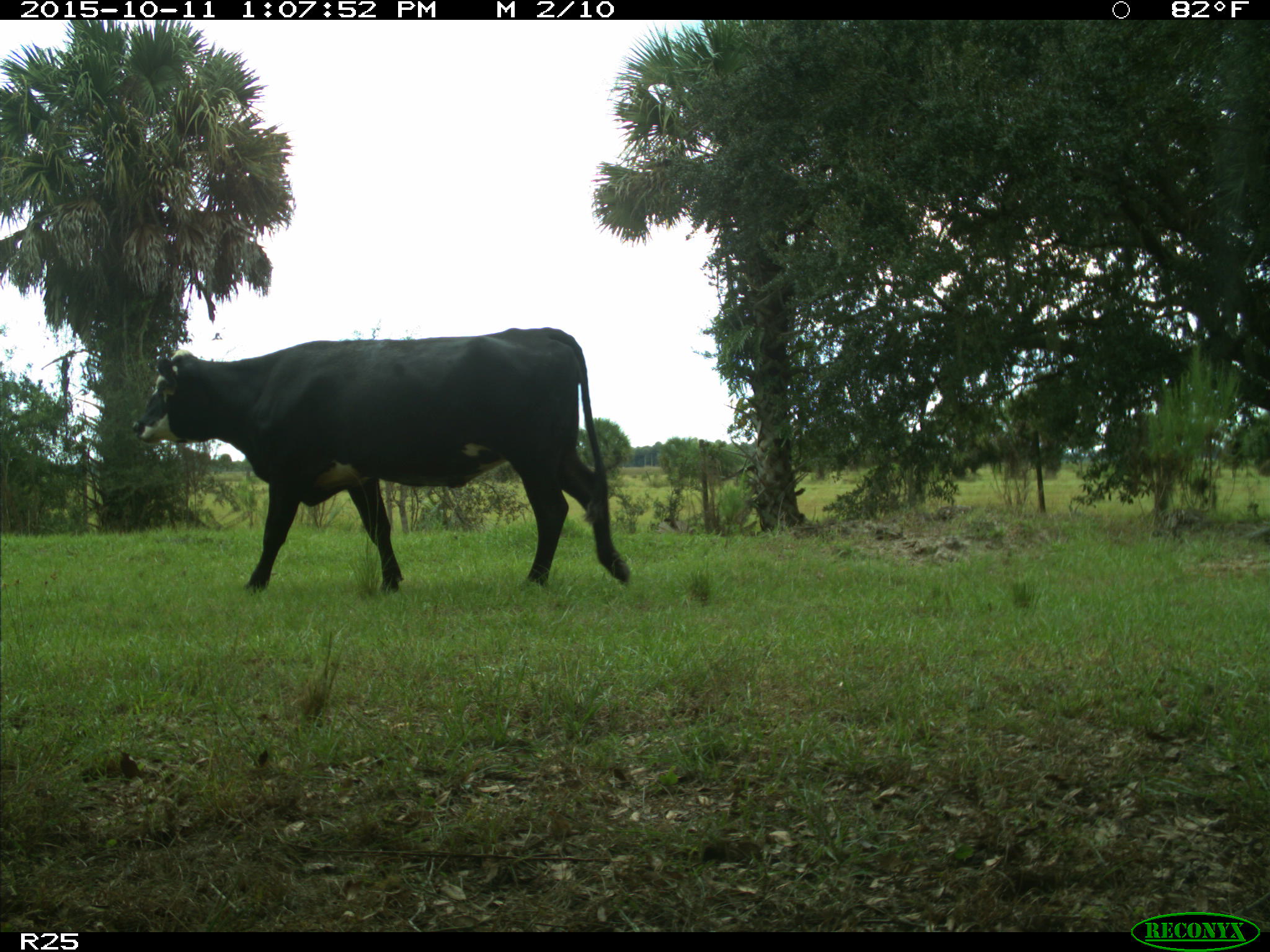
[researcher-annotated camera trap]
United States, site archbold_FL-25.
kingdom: Animalia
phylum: Chordata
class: Mammalia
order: Artiodactyla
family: Bovidae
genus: Bos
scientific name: Bos taurus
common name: domestic cow